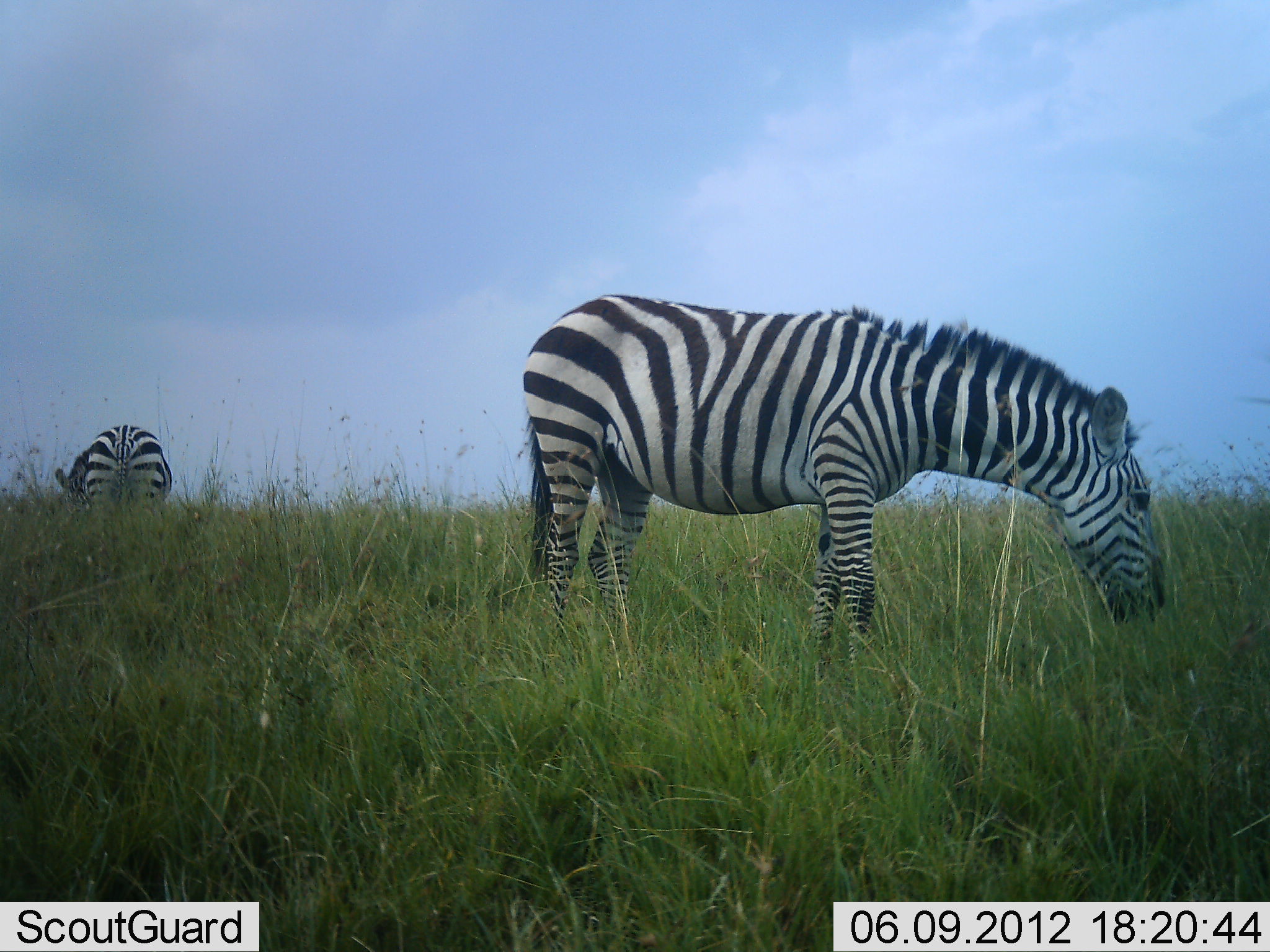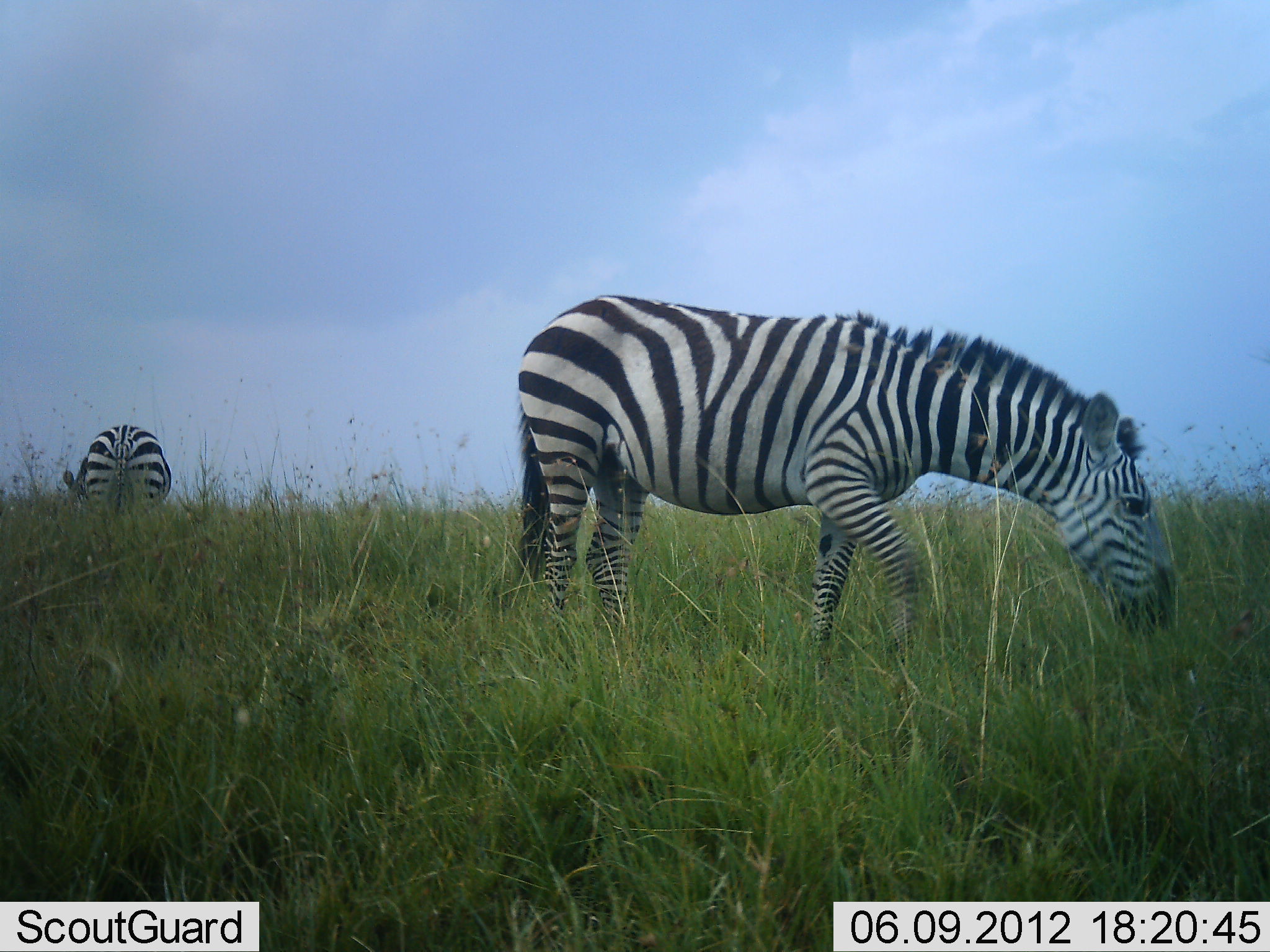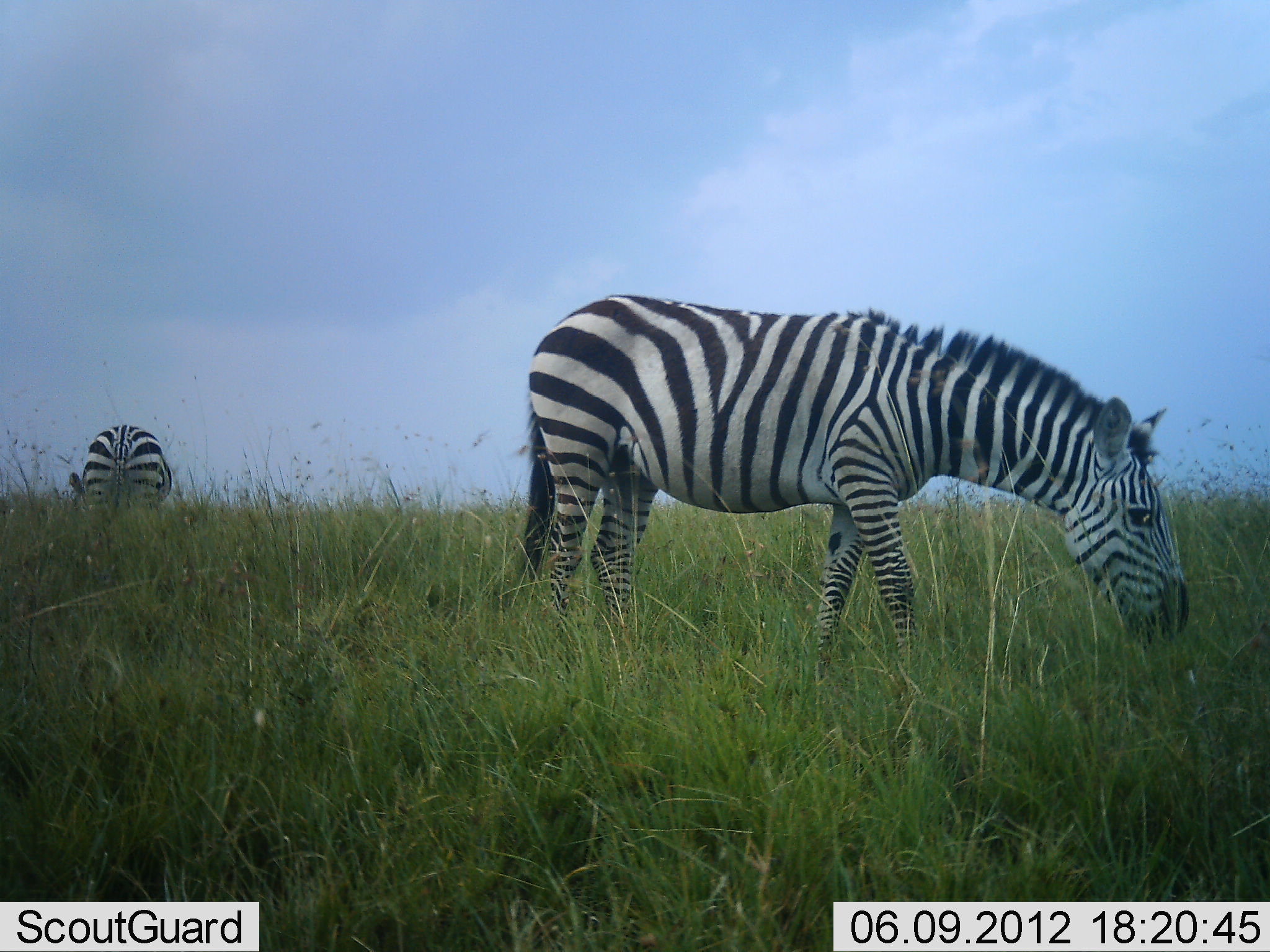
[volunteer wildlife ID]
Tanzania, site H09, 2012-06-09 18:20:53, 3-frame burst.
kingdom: Animalia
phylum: Chordata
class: Mammalia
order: Perissodactyla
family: Equidae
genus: Equus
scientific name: Equus quagga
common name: plains zebra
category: zebra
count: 2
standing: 40%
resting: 0%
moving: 0%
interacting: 0%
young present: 0%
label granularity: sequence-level